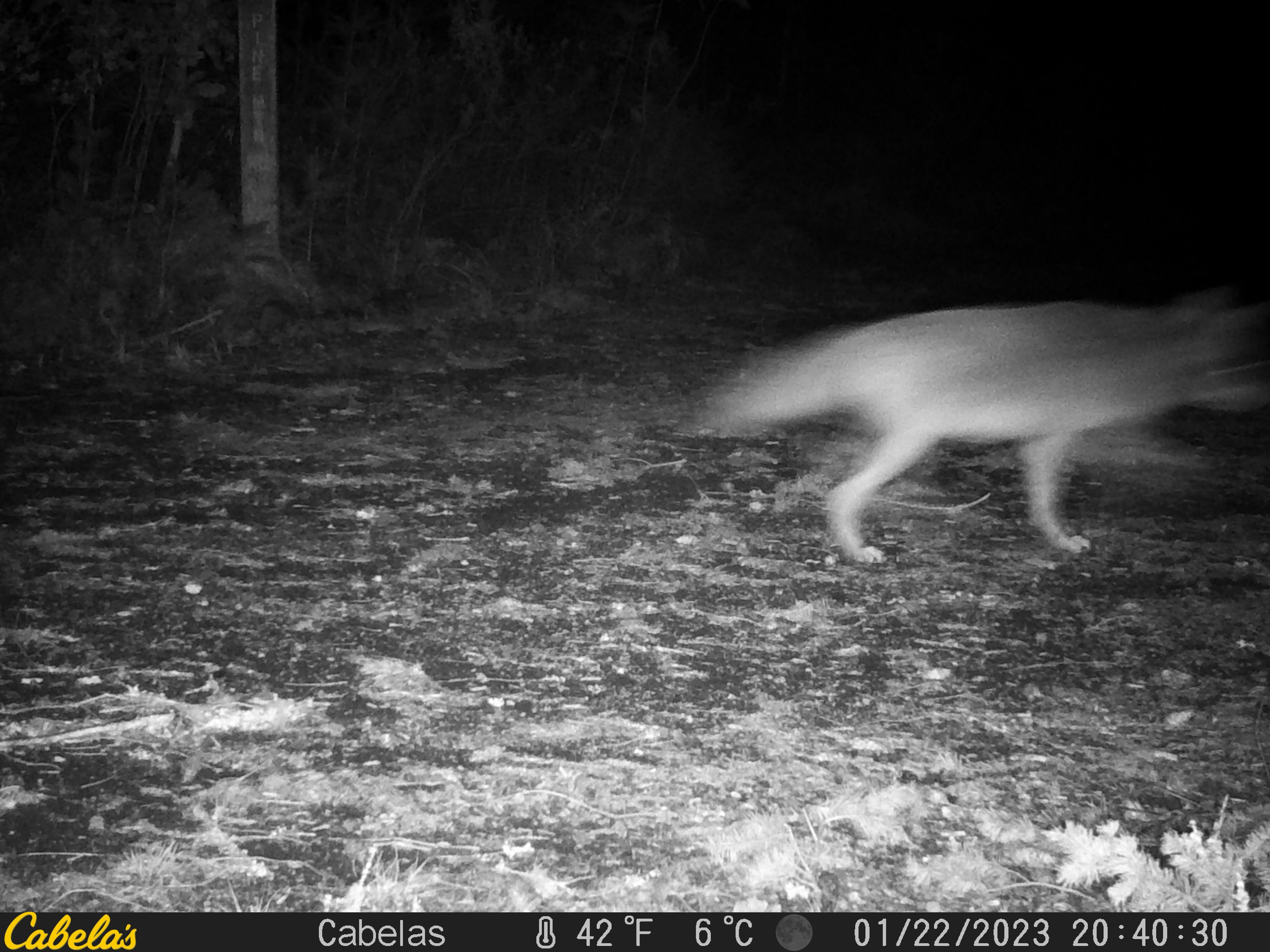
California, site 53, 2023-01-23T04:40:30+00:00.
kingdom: Animalia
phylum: Chordata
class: Mammalia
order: Carnivora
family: Canidae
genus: Canis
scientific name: Canis latrans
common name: coyote